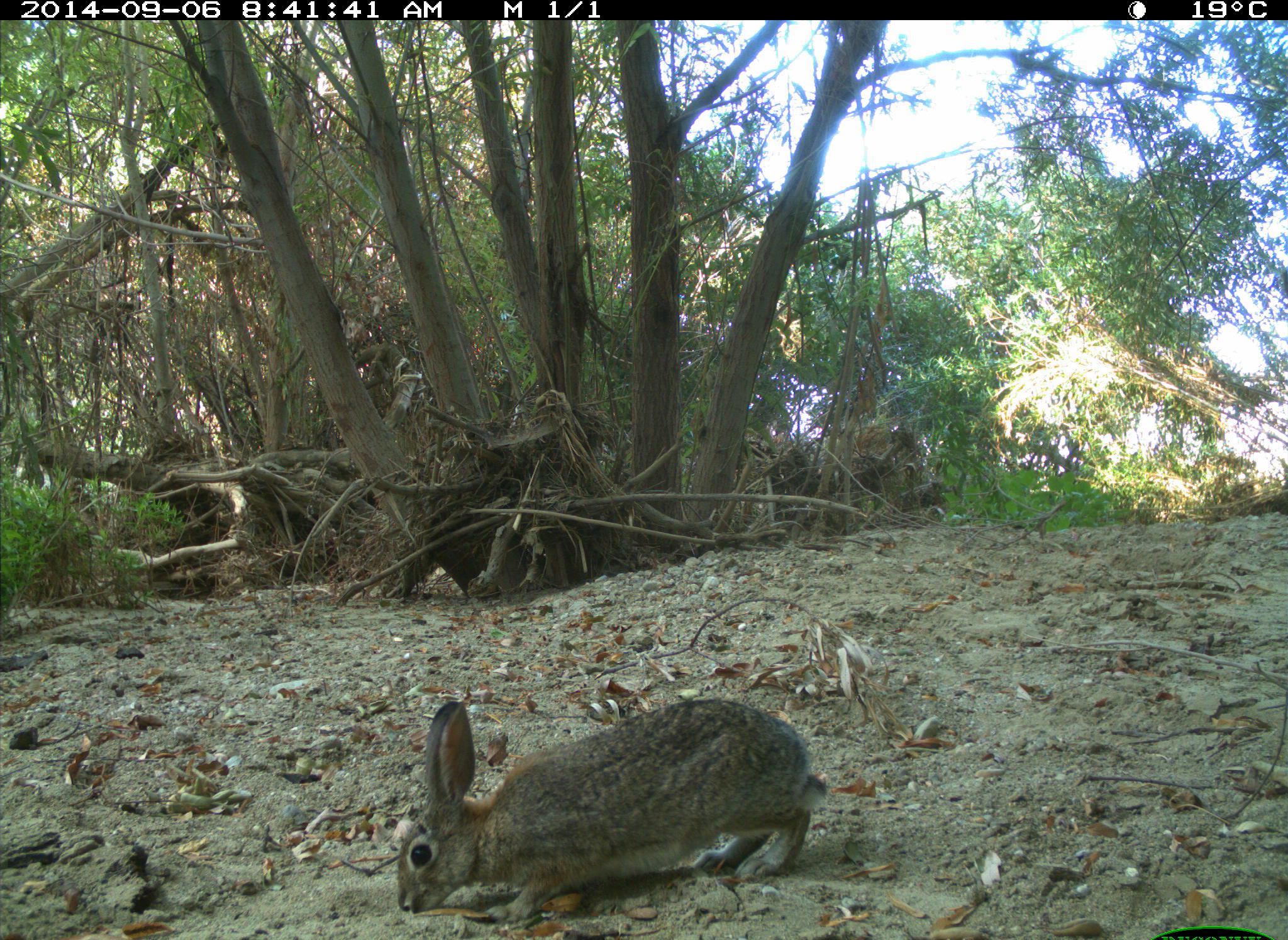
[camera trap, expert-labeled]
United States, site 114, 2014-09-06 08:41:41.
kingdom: Animalia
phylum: Chordata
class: Mammalia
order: Lagomorpha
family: Leporidae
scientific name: Leporidae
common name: rabbits and hares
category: rabbit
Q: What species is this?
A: Rabbit (rabbits and hares) (Leporidae).